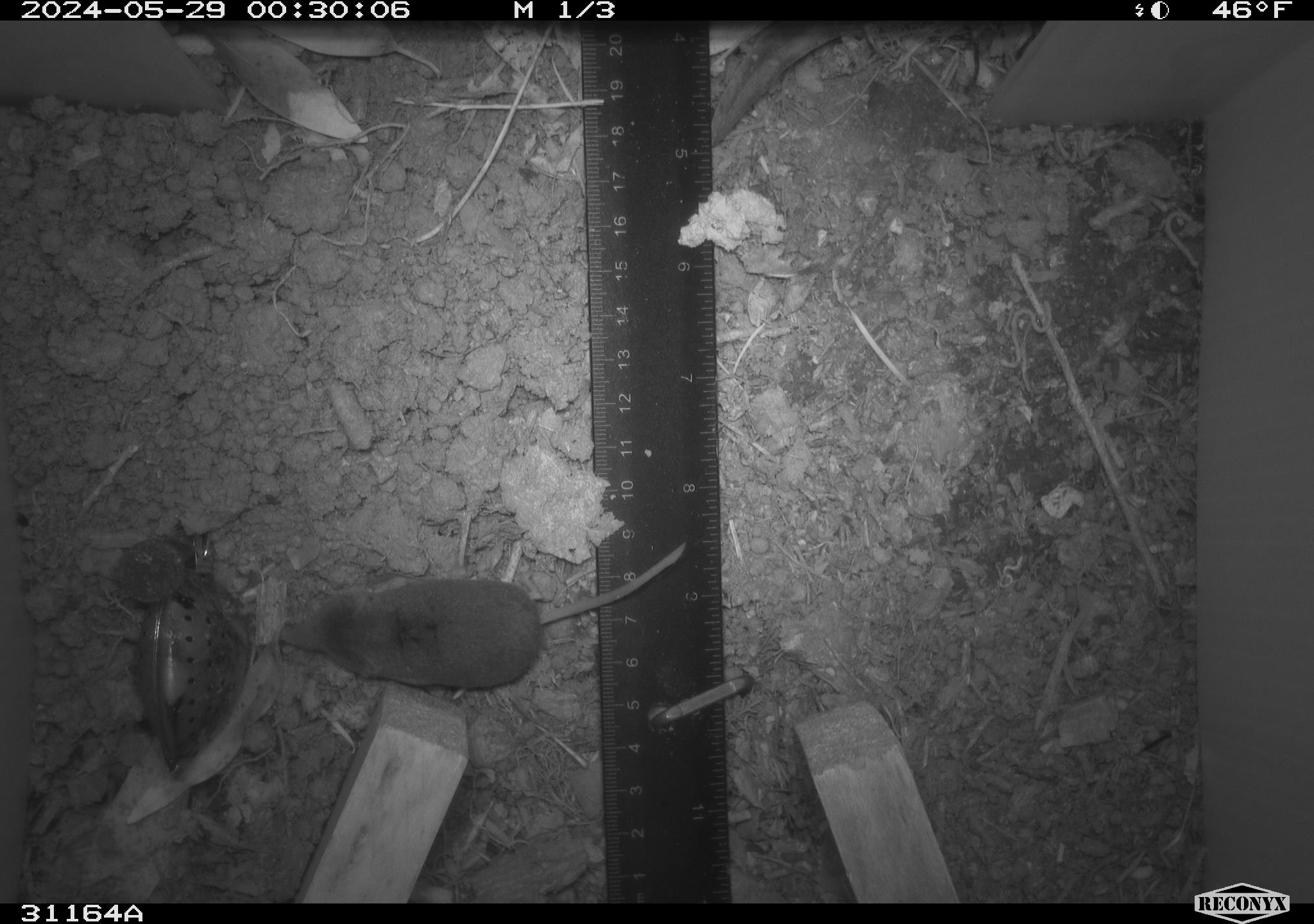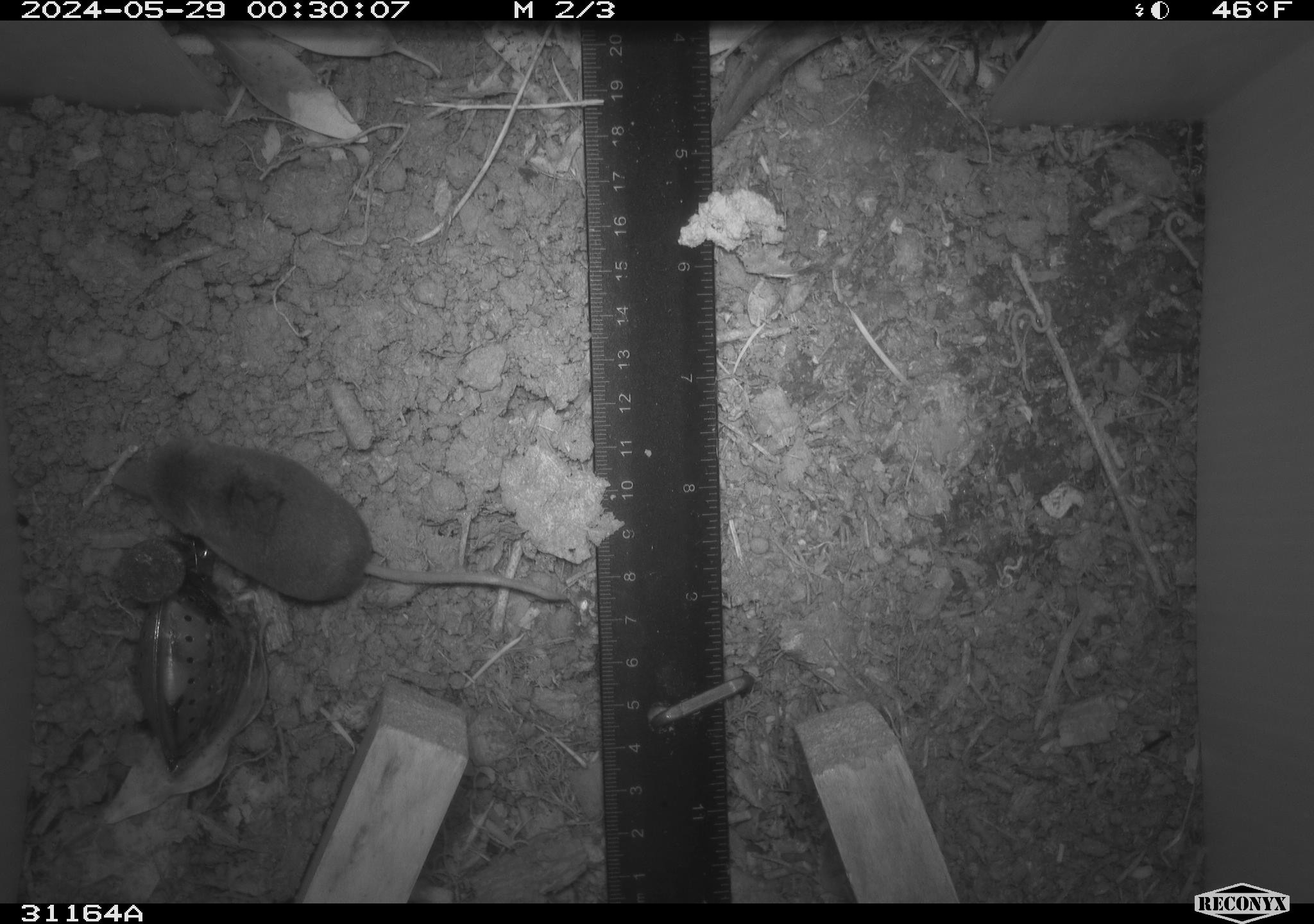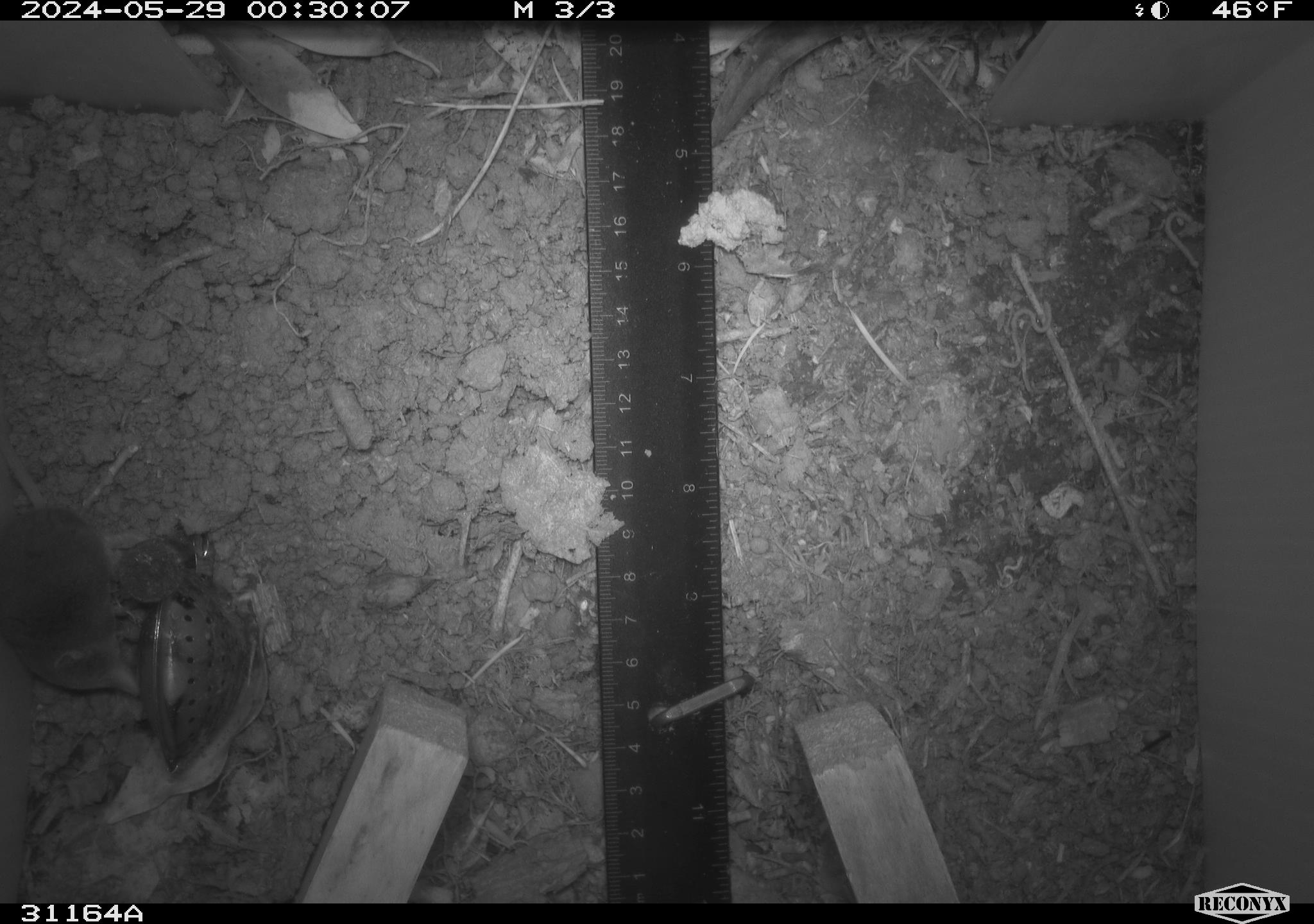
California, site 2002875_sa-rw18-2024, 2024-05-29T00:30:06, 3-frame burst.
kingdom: Animalia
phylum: Chordata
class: Mammalia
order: Eulipotyphla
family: Soricidae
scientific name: Soricidae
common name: shrews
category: soricidae family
Soricidae family (shrews) (Soricidae).